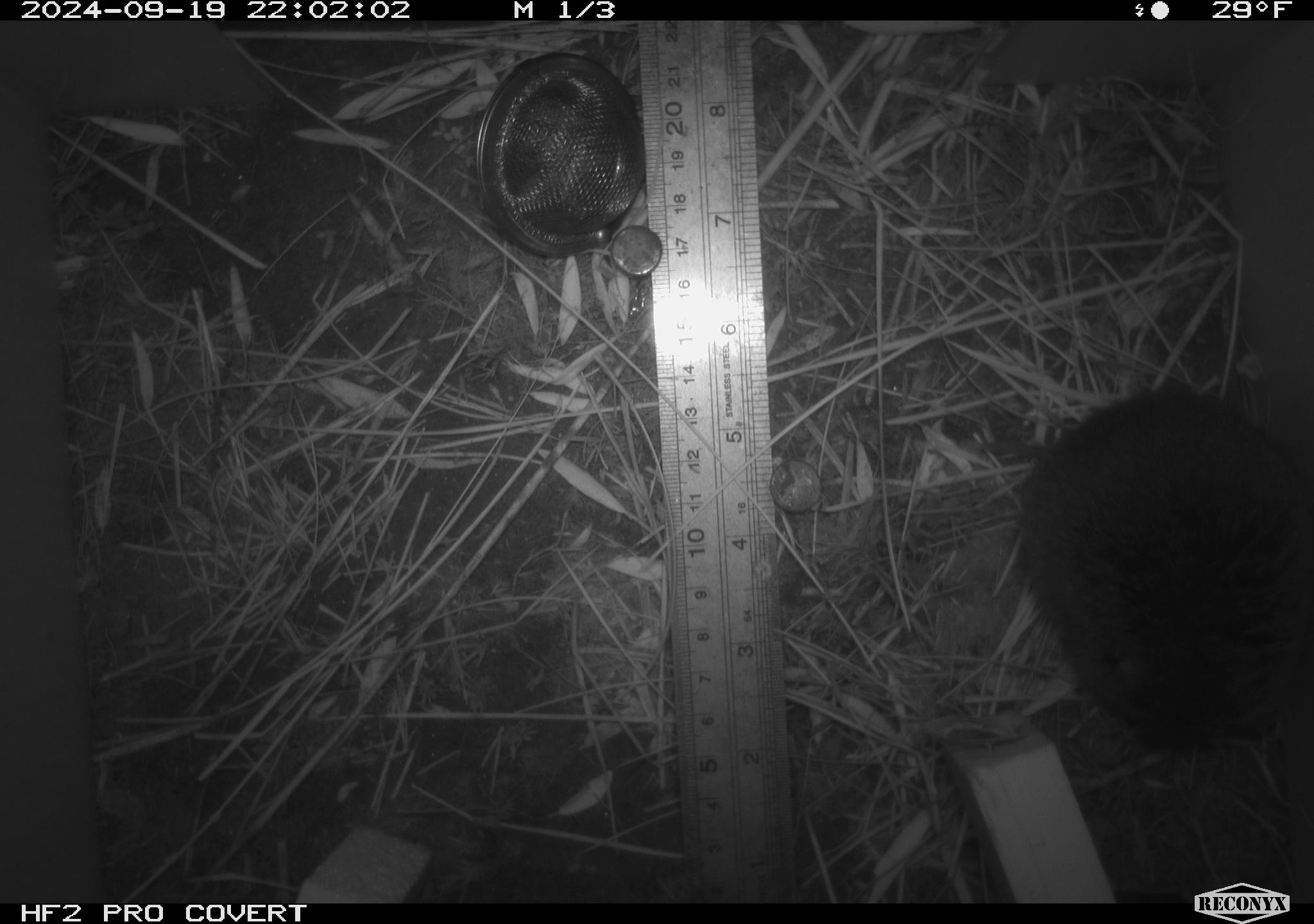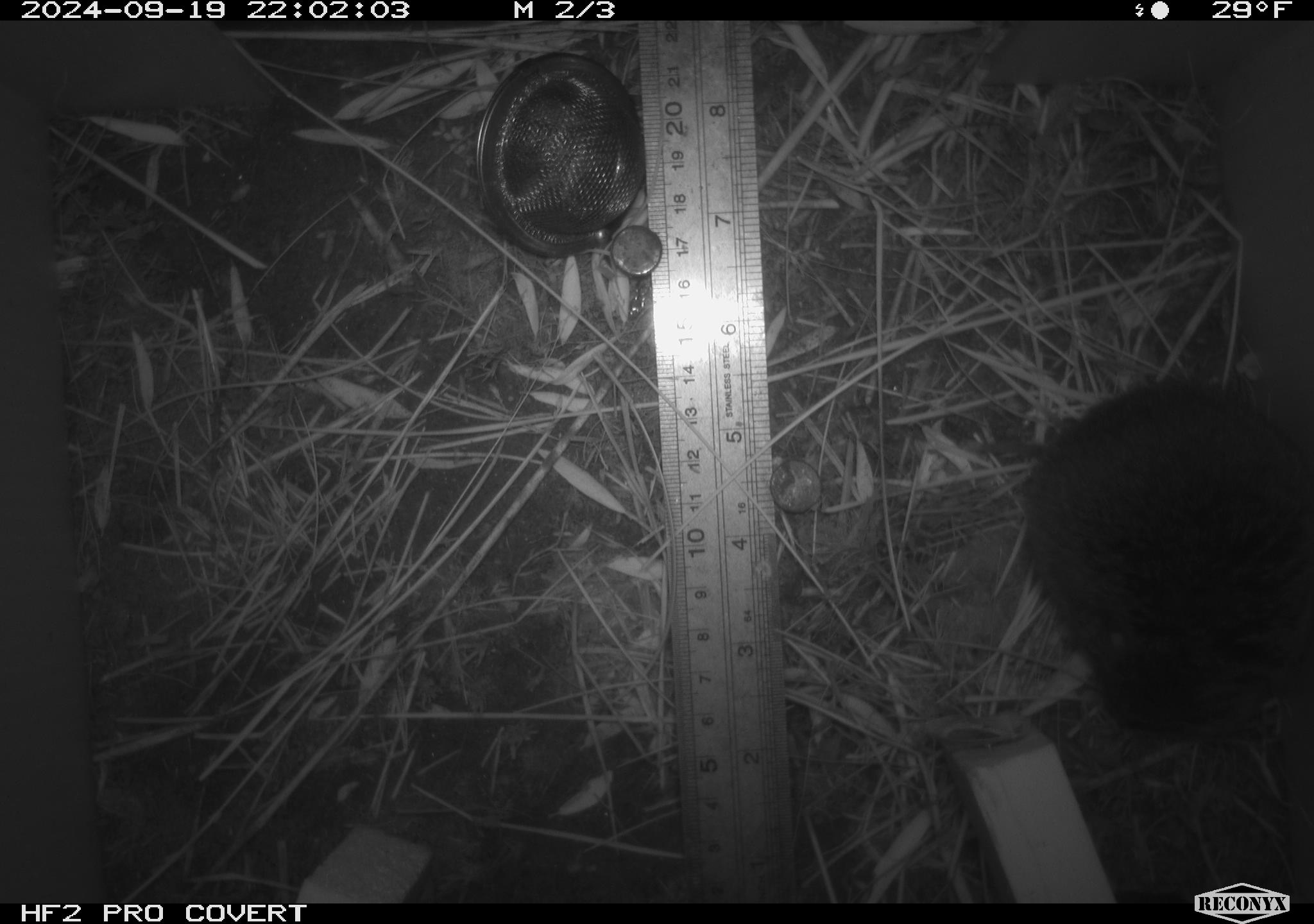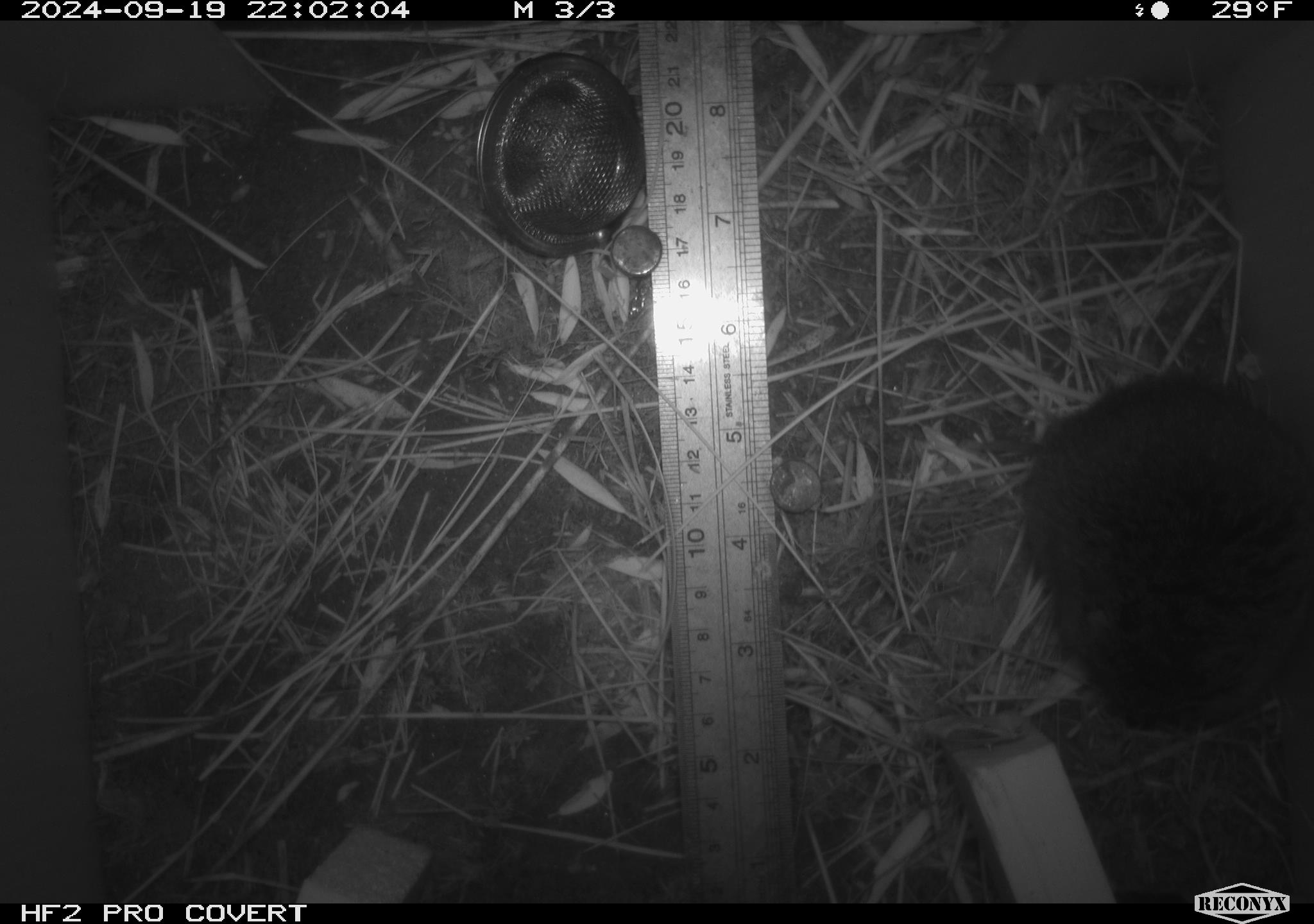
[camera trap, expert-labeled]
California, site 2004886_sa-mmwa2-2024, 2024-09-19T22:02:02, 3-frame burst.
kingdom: Animalia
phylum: Chordata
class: Mammalia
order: Rodentia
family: Cricetidae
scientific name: Arvicolinae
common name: voles, lemmings, and muskrats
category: arvicolinae subfamily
Arvicolinae subfamily (voles, lemmings, and muskrats) (Arvicolinae).